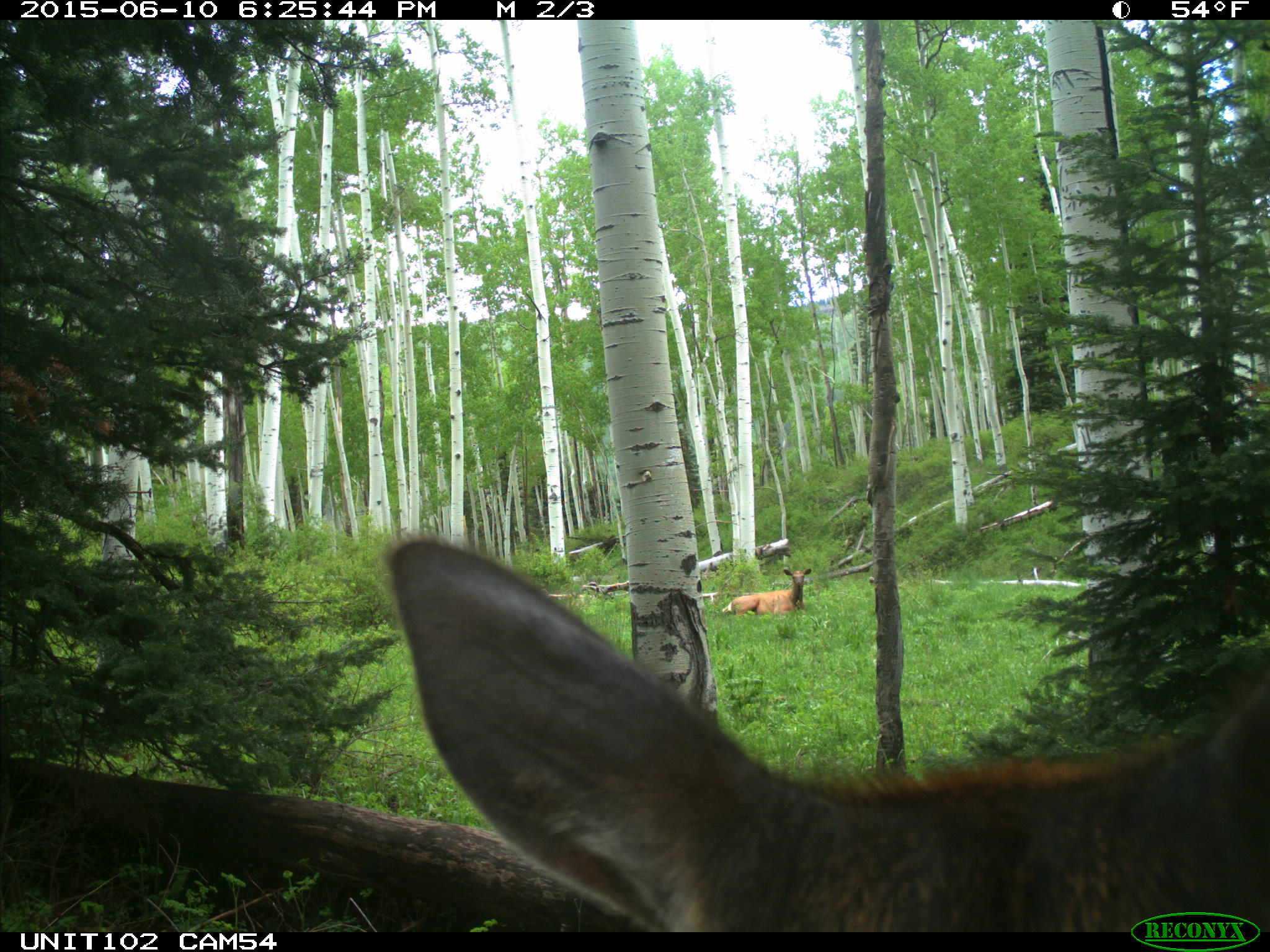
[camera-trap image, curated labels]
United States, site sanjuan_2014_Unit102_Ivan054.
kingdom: Animalia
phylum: Chordata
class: Mammalia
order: Artiodactyla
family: Cervidae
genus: Cervus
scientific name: Cervus elaphus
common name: red deer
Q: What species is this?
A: Cervus elaphus (red deer).